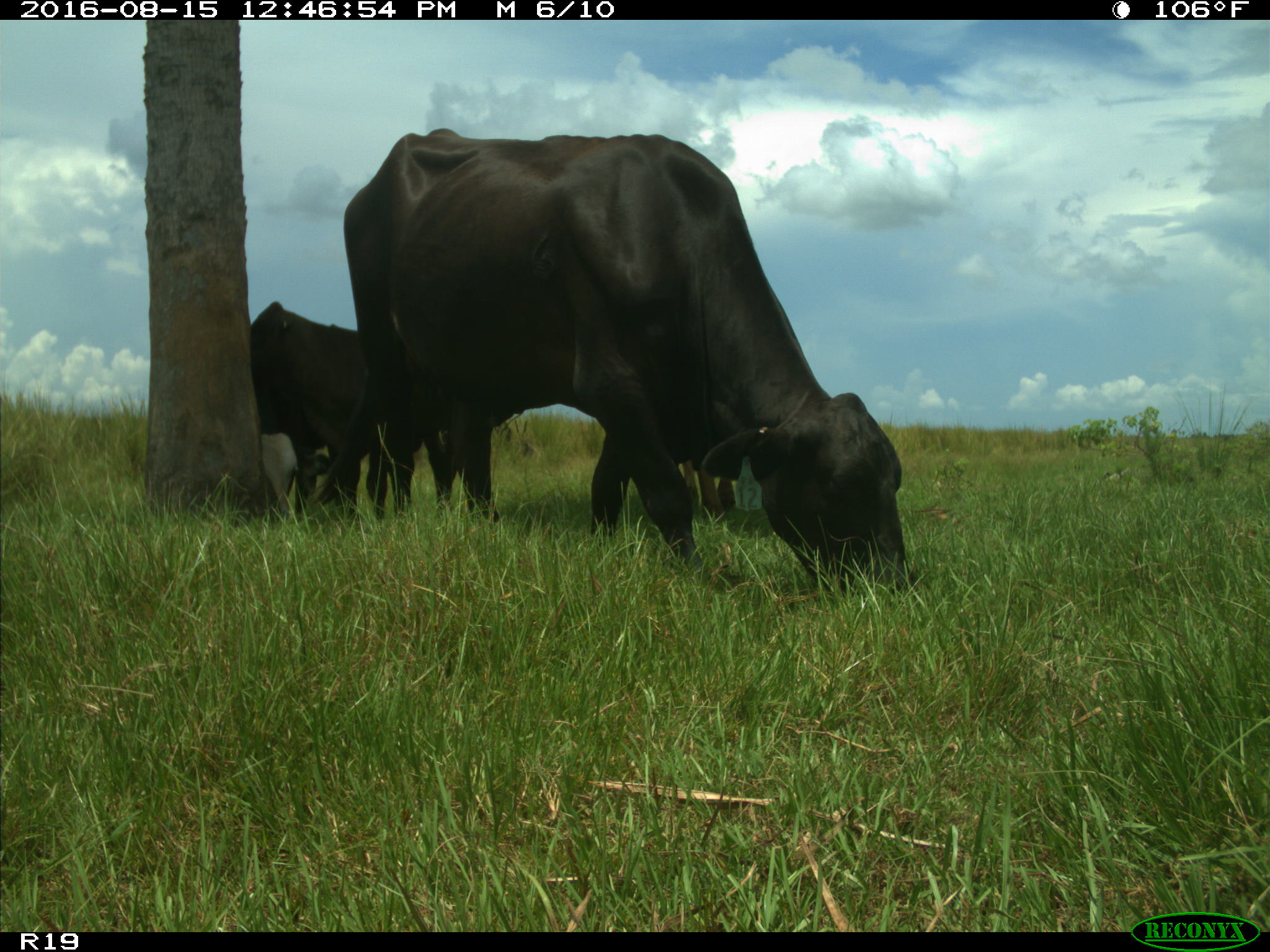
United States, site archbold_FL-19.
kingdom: Animalia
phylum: Chordata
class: Mammalia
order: Artiodactyla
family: Bovidae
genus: Bos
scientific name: Bos taurus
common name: domestic cow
Bos taurus (domestic cow).